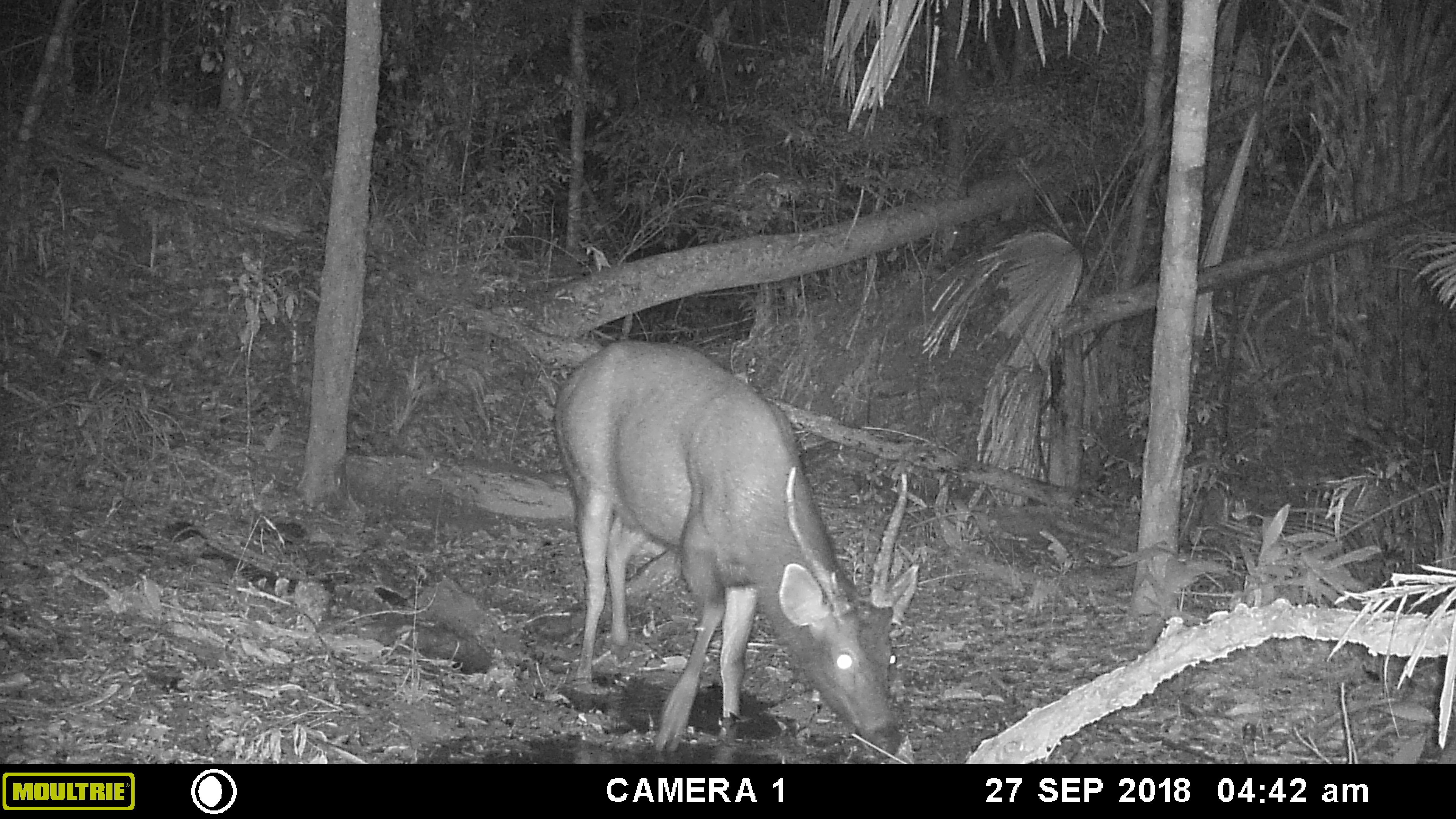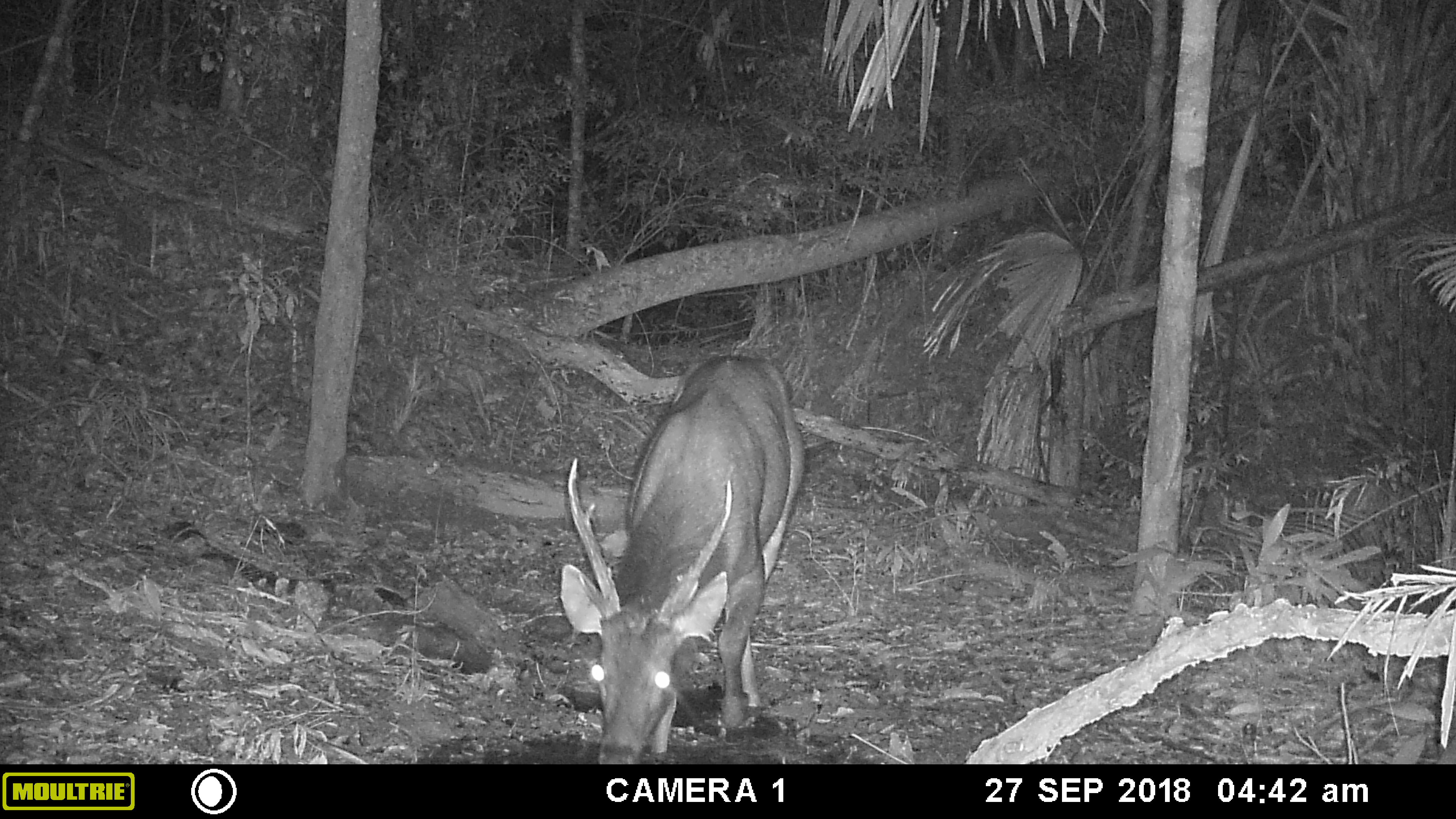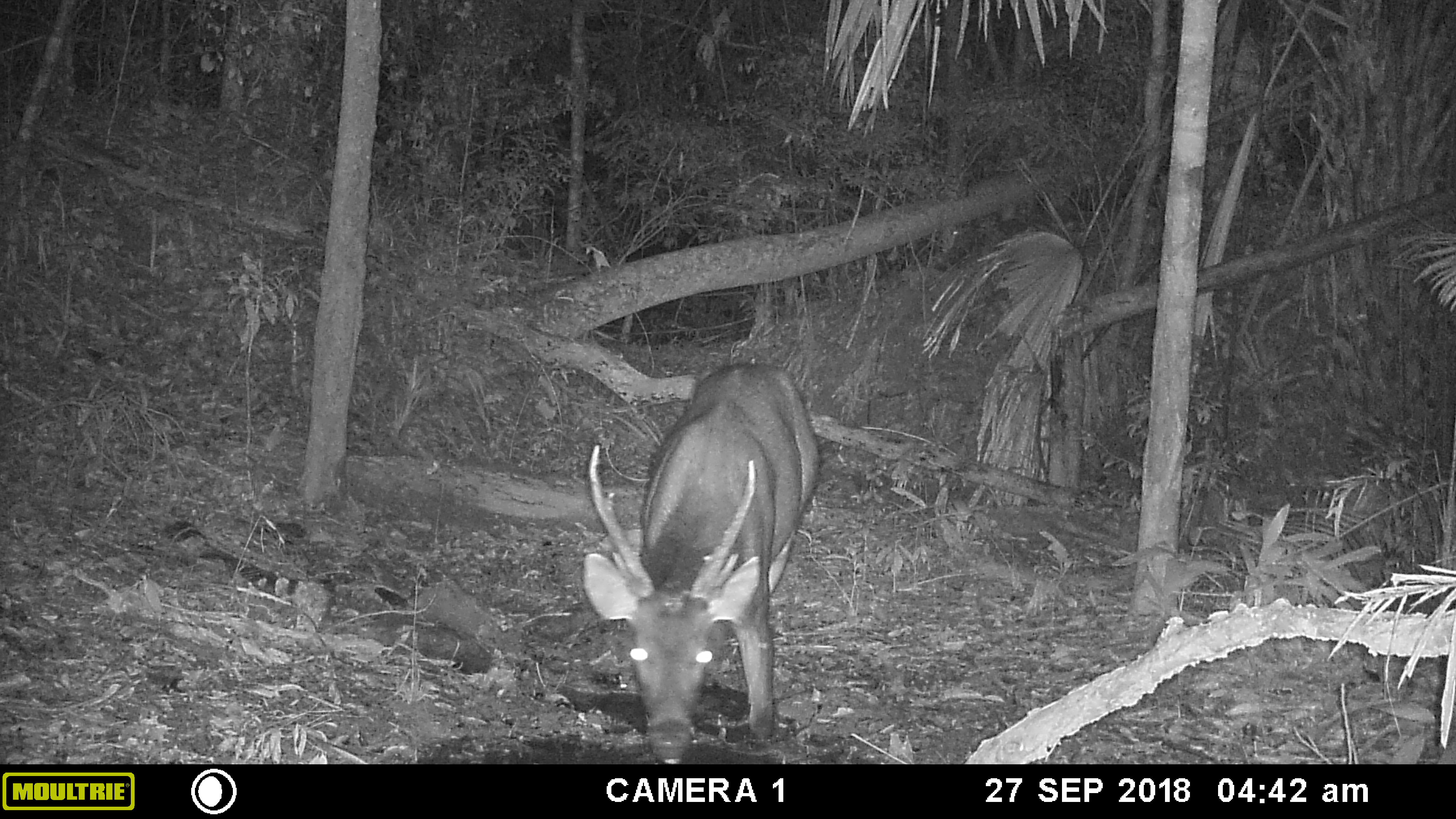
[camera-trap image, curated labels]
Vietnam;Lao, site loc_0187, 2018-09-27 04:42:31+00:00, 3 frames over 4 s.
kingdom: Animalia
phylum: Chordata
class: Mammalia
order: Artiodactyla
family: Cervidae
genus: Rusa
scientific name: Rusa unicolor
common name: sambar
Sambar (Rusa unicolor). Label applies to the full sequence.